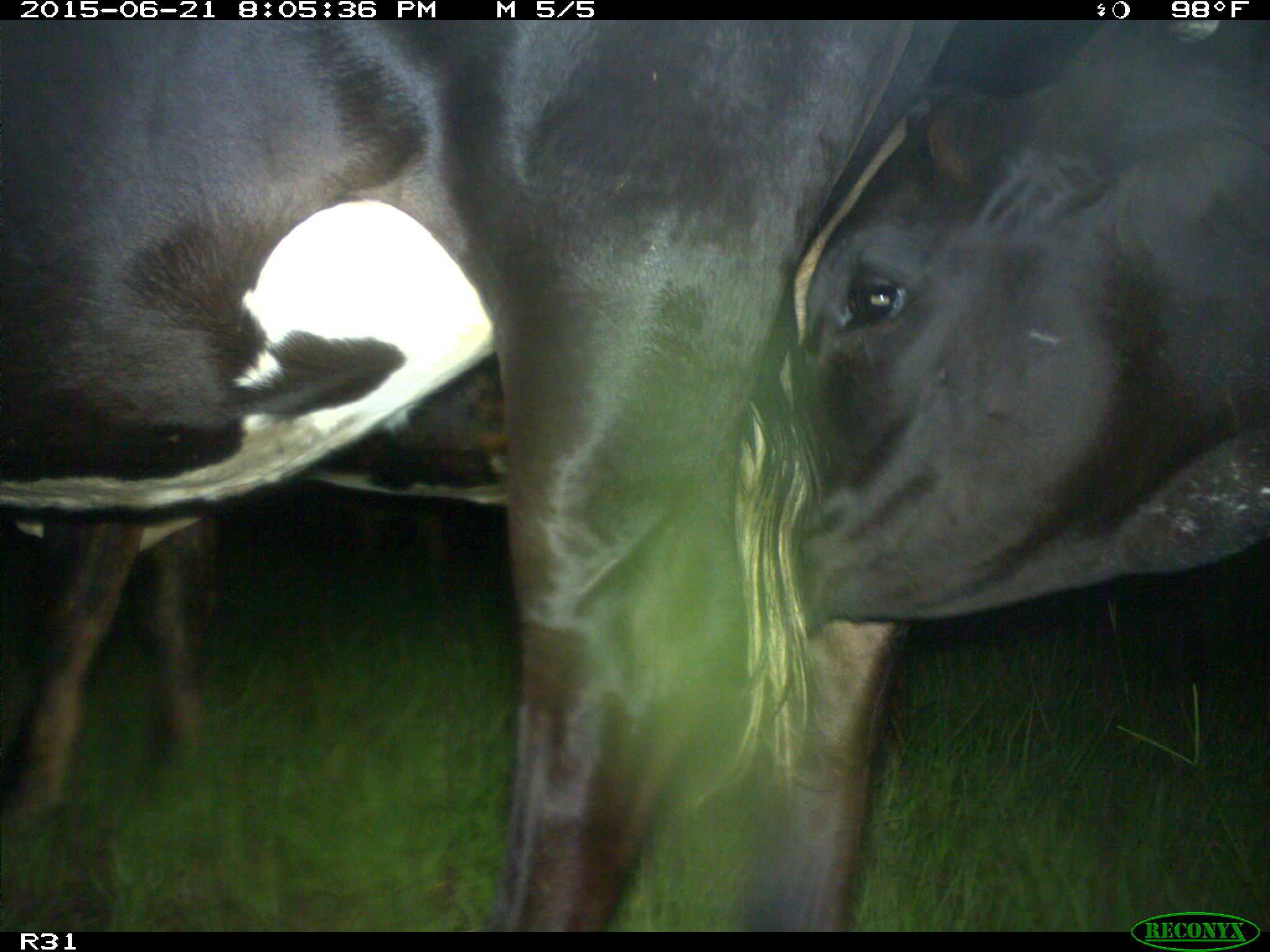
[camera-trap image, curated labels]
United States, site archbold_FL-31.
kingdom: Animalia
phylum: Chordata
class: Mammalia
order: Artiodactyla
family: Bovidae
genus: Bos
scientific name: Bos taurus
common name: domestic cow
Bos taurus (domestic cow).